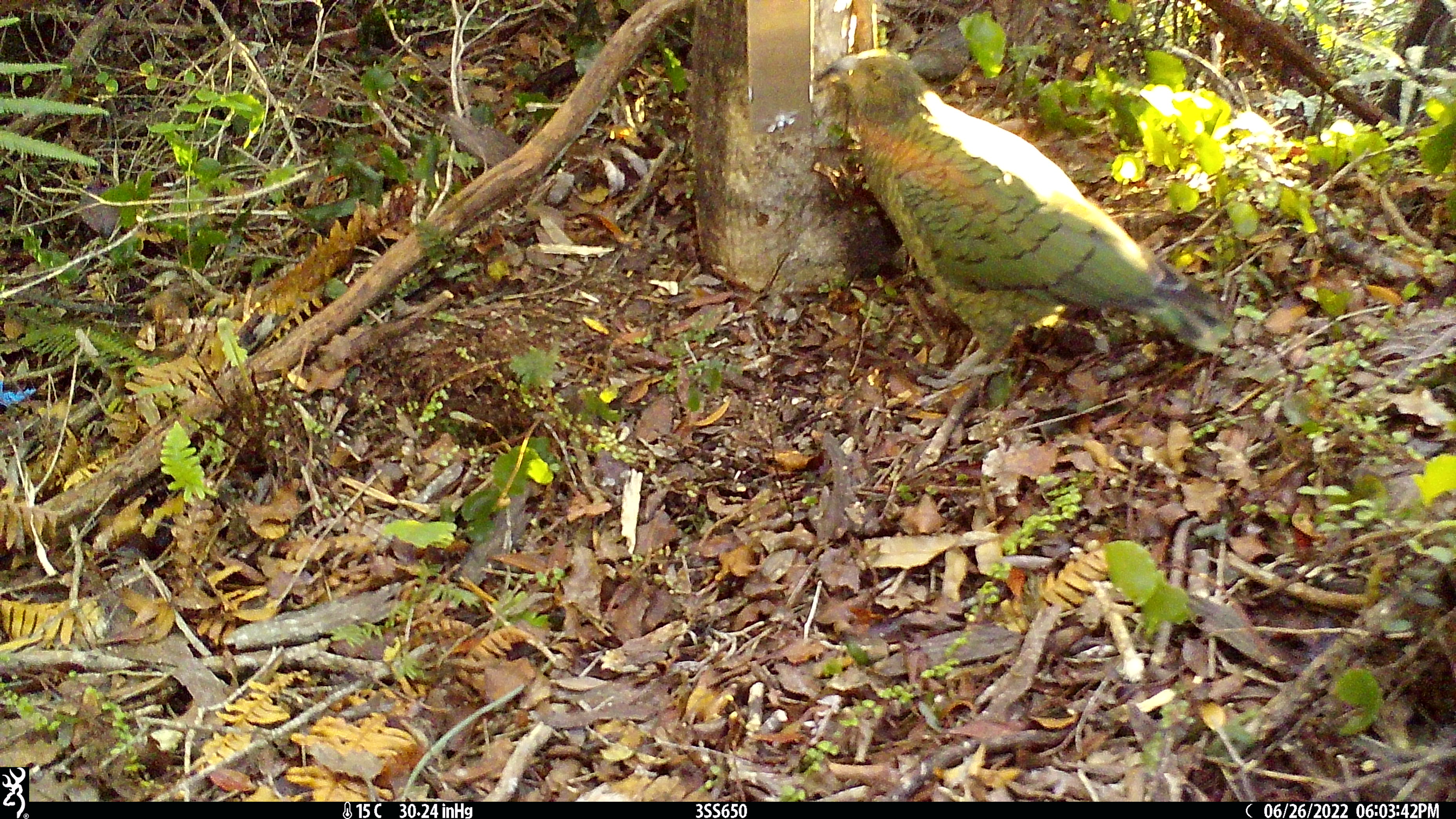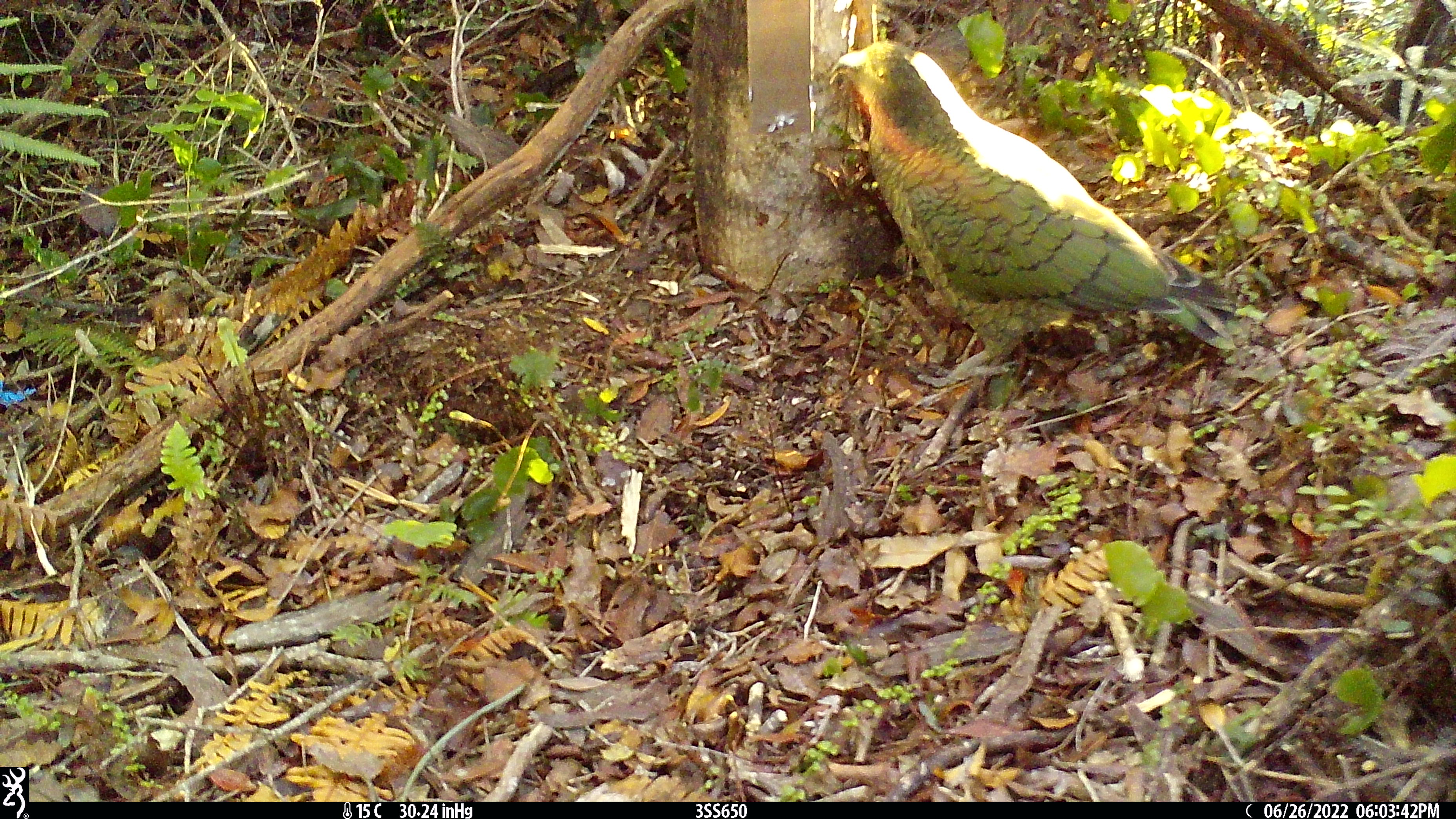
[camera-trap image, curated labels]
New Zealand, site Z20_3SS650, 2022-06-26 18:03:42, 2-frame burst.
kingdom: Animalia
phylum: Chordata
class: Aves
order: Psittaciformes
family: Strigopidae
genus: Nestor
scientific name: Nestor notabilis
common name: kea